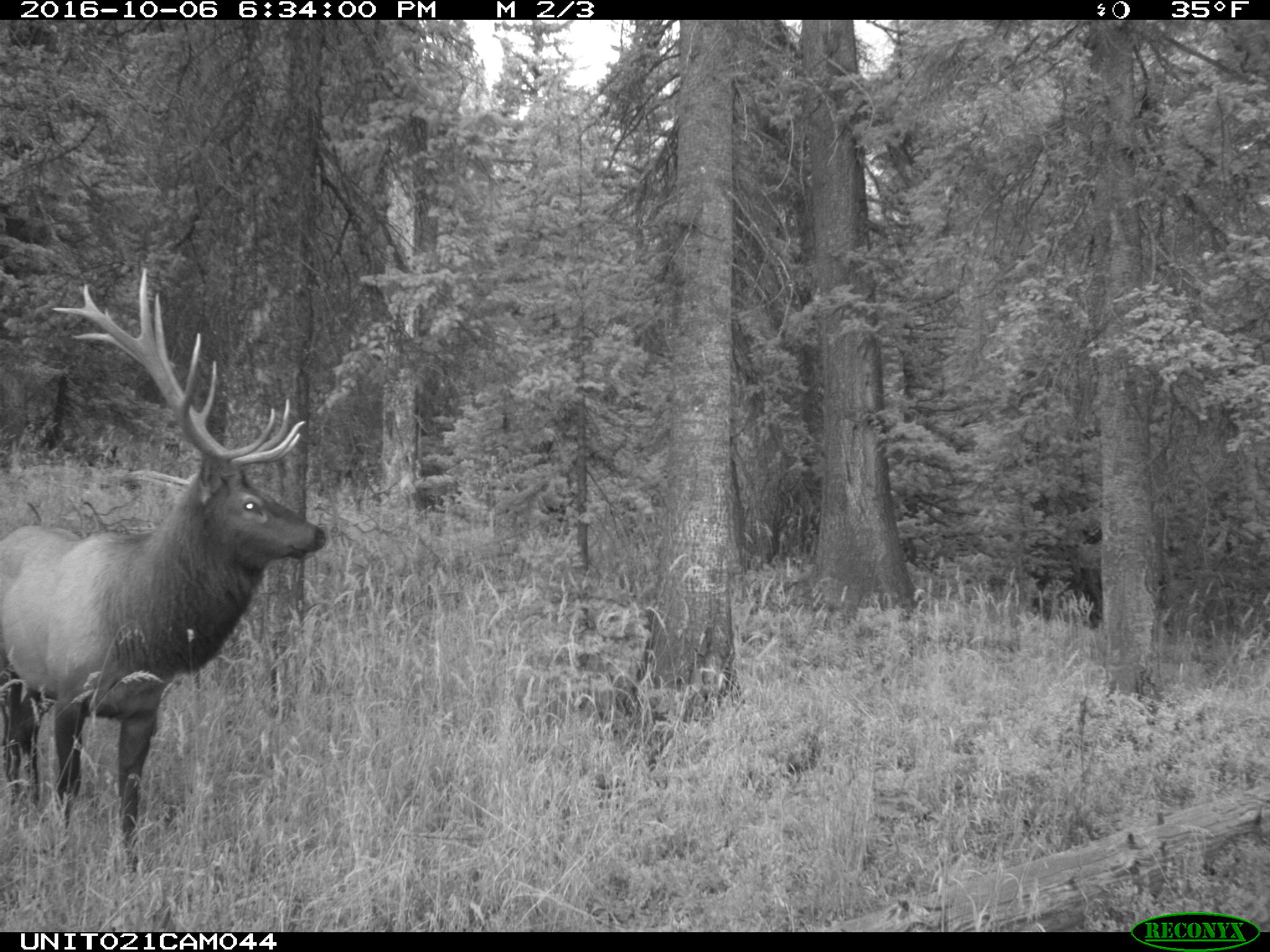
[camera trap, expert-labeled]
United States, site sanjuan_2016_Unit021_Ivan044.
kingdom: Animalia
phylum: Chordata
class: Mammalia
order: Artiodactyla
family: Cervidae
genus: Cervus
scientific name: Cervus elaphus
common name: red deer